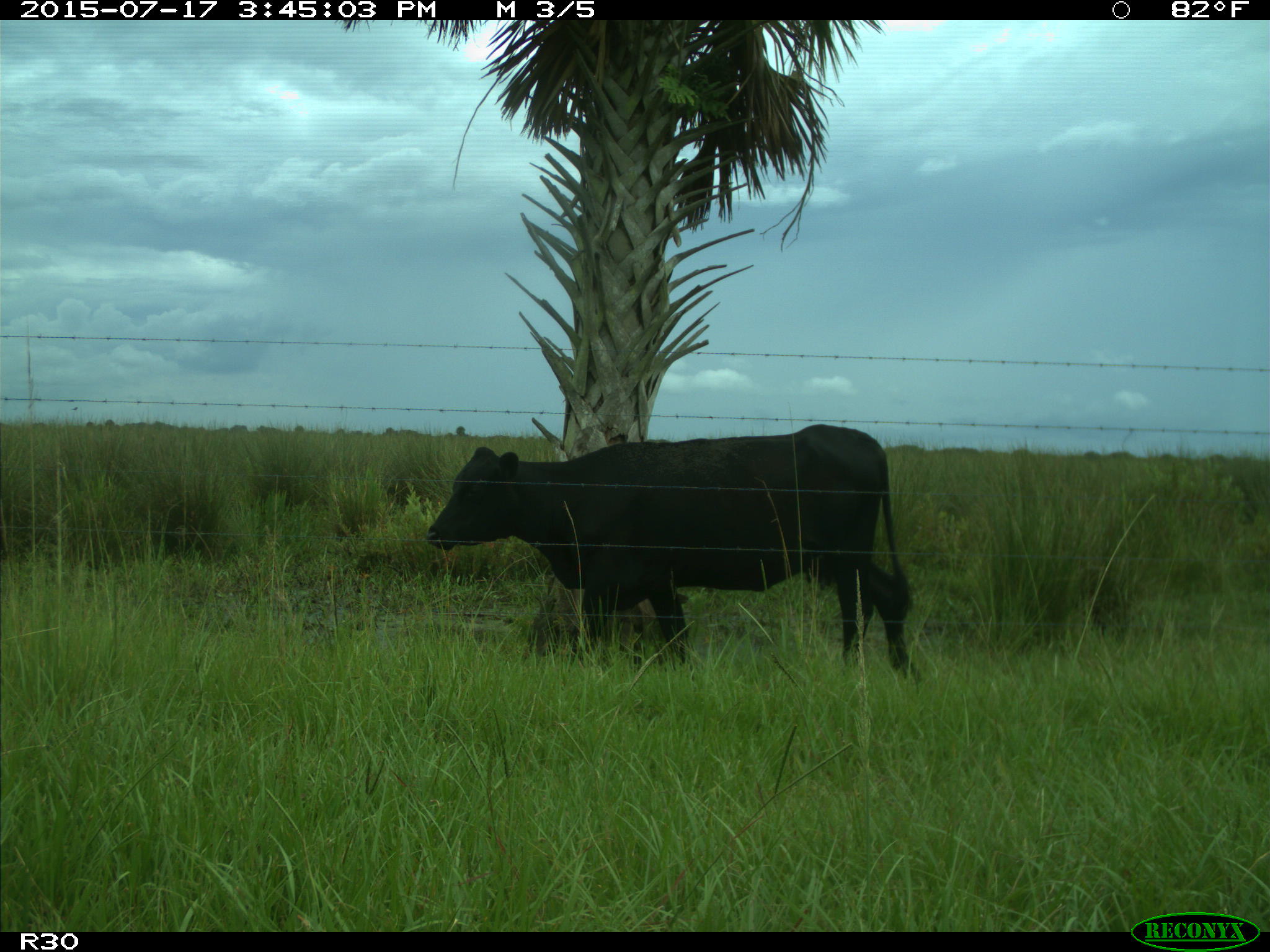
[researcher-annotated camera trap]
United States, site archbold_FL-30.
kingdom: Animalia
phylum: Chordata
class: Mammalia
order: Artiodactyla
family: Bovidae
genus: Bos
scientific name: Bos taurus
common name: domestic cow